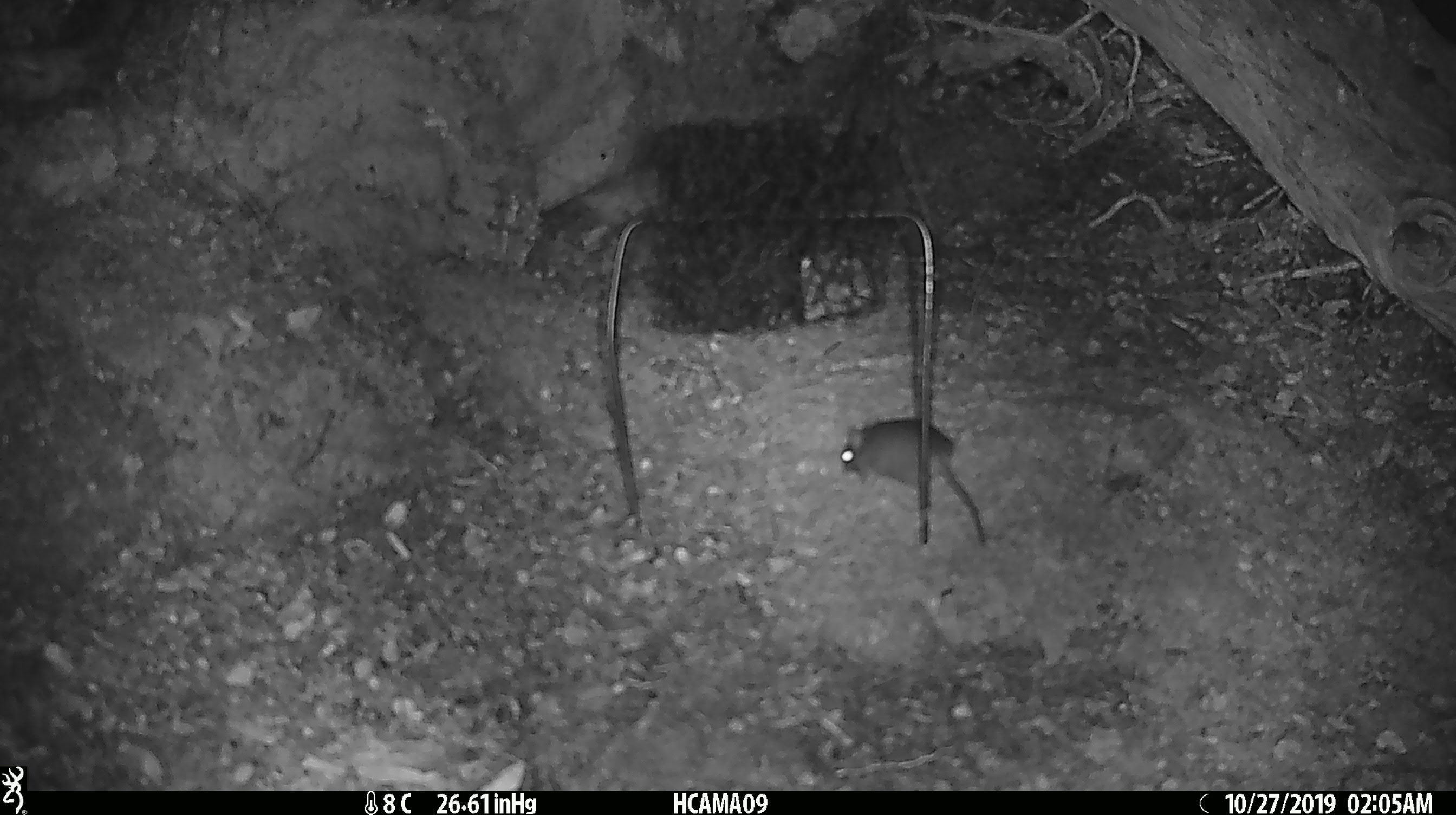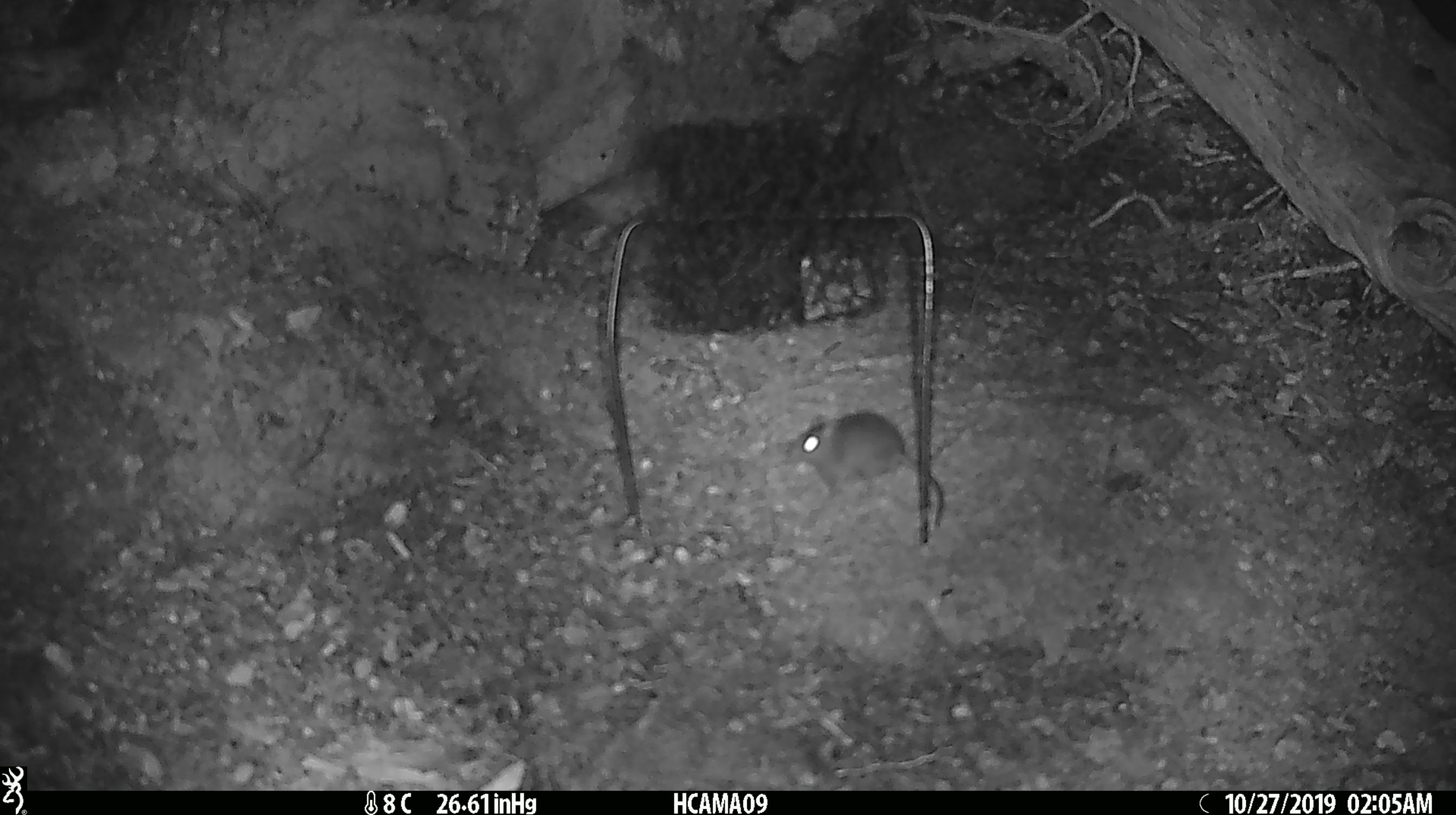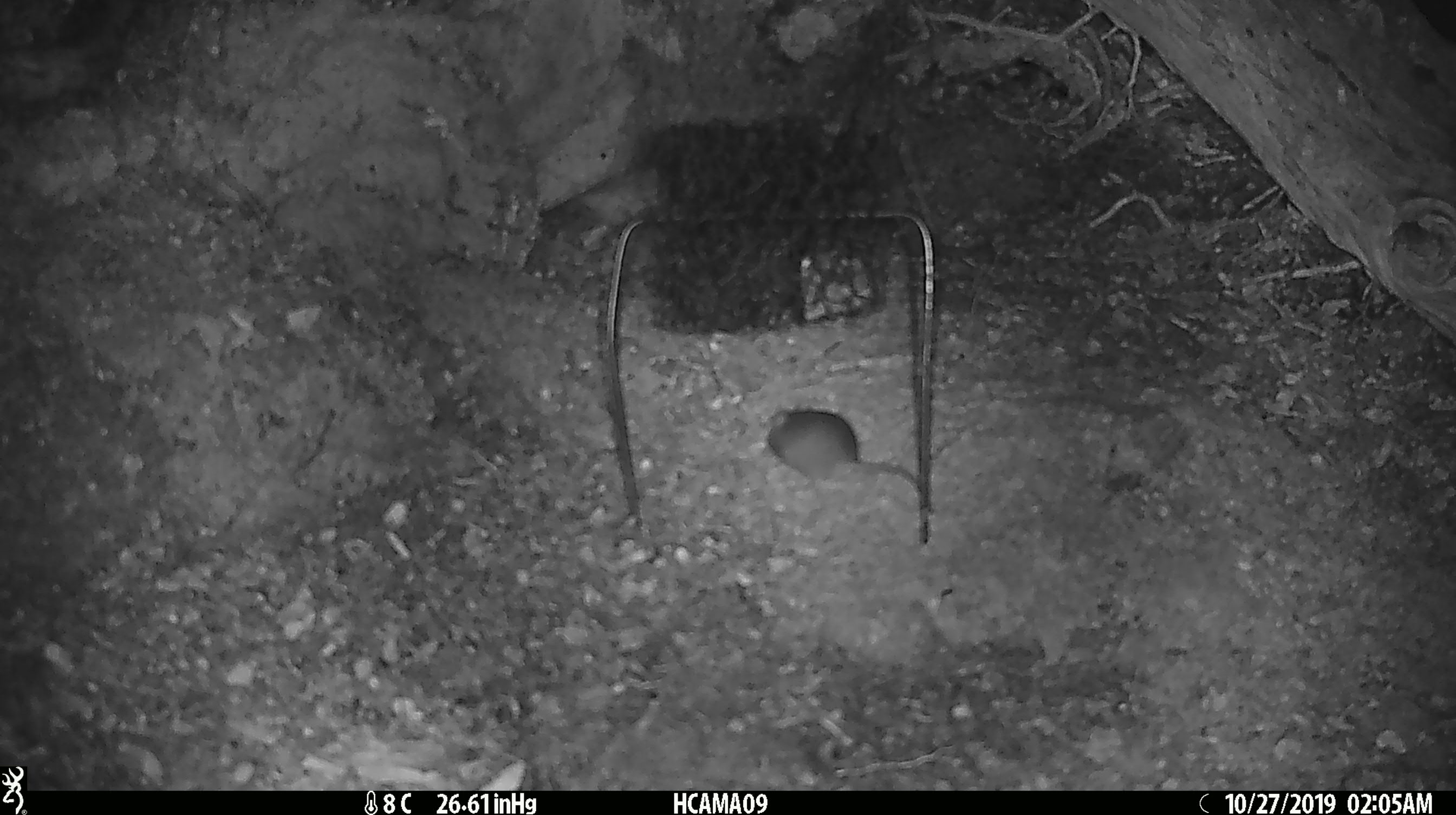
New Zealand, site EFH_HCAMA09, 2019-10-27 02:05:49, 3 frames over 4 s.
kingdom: Animalia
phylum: Chordata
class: Mammalia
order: Rodentia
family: Muridae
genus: Mus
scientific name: Mus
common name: mouse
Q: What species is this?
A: Mouse (Mus).